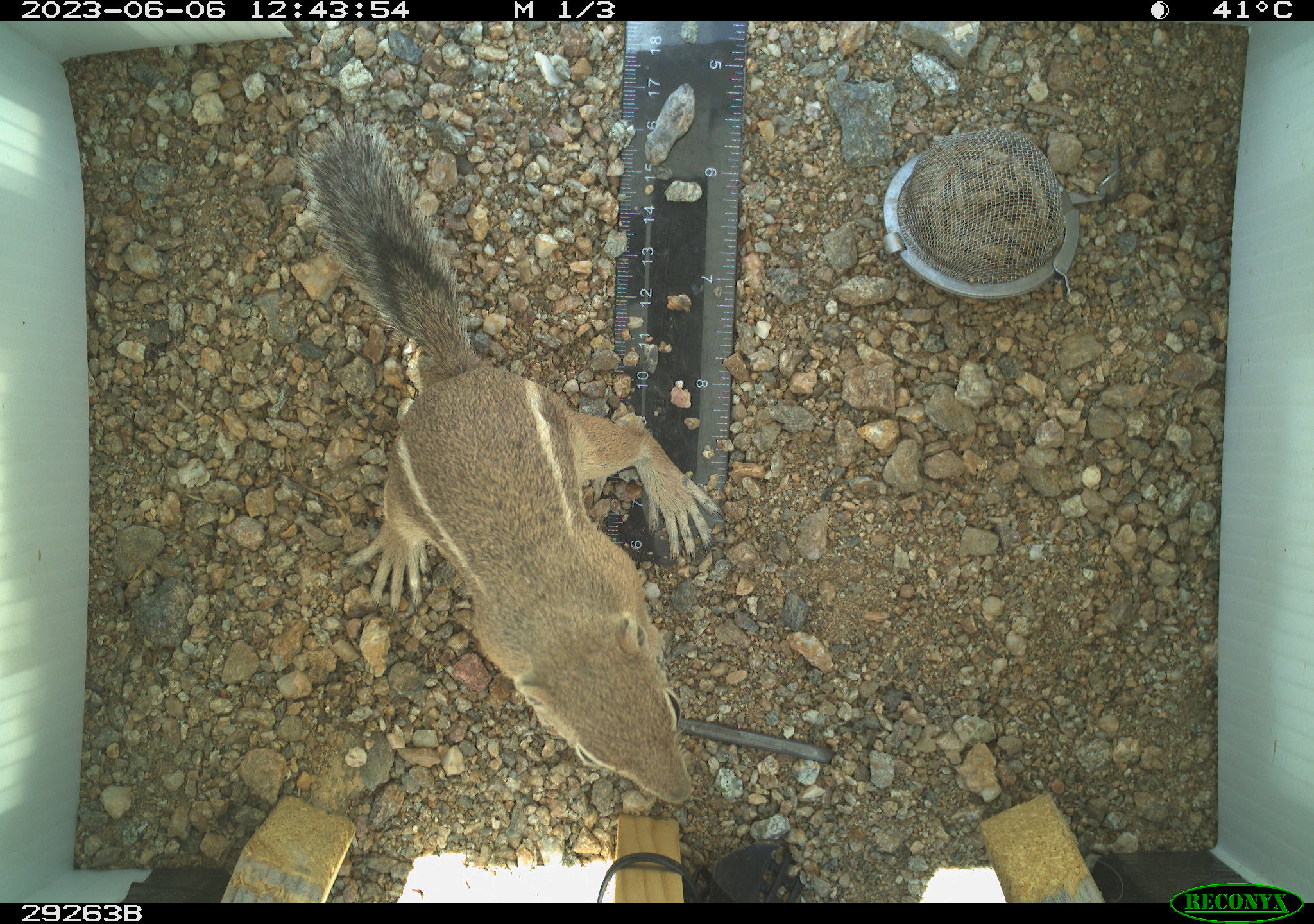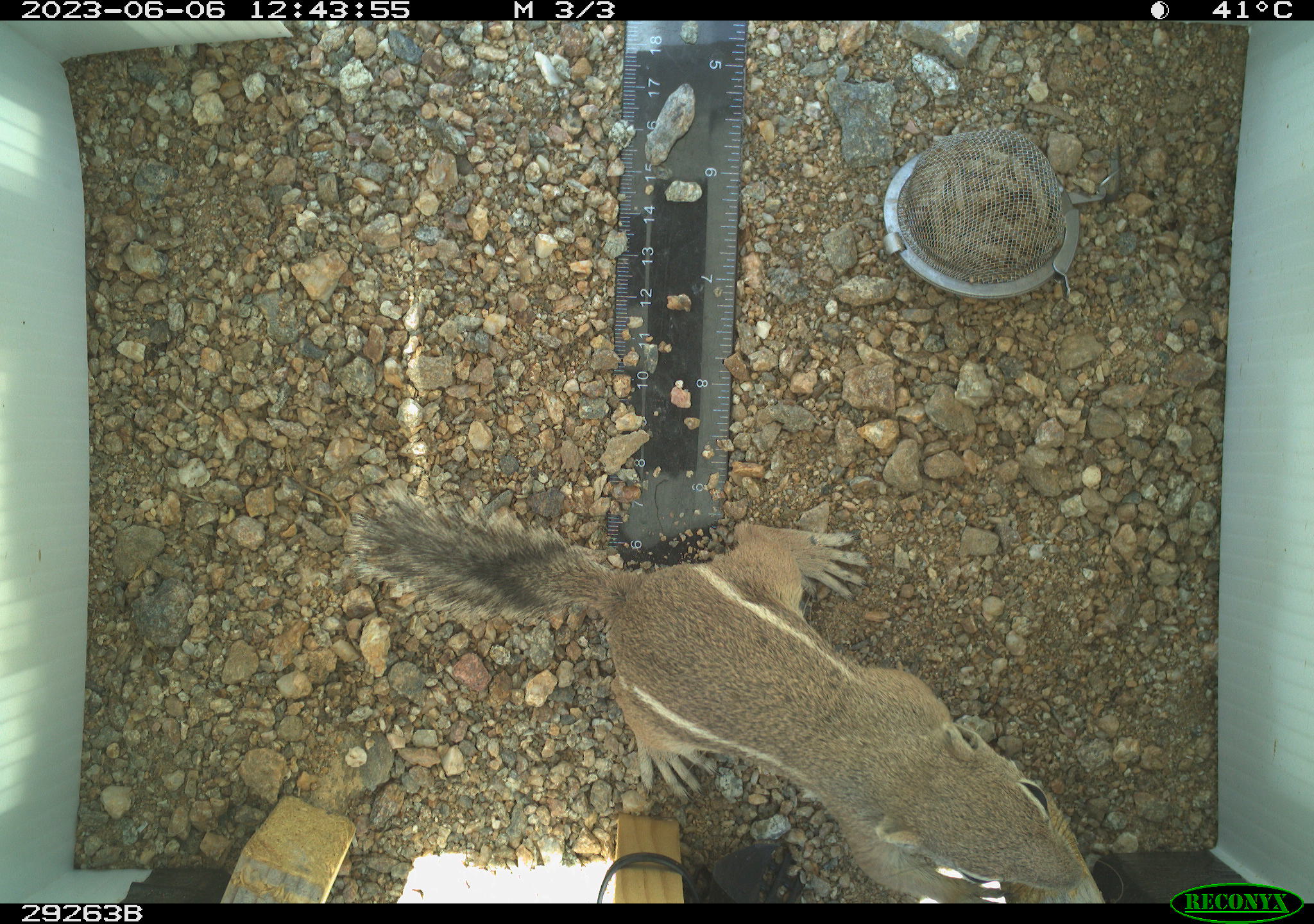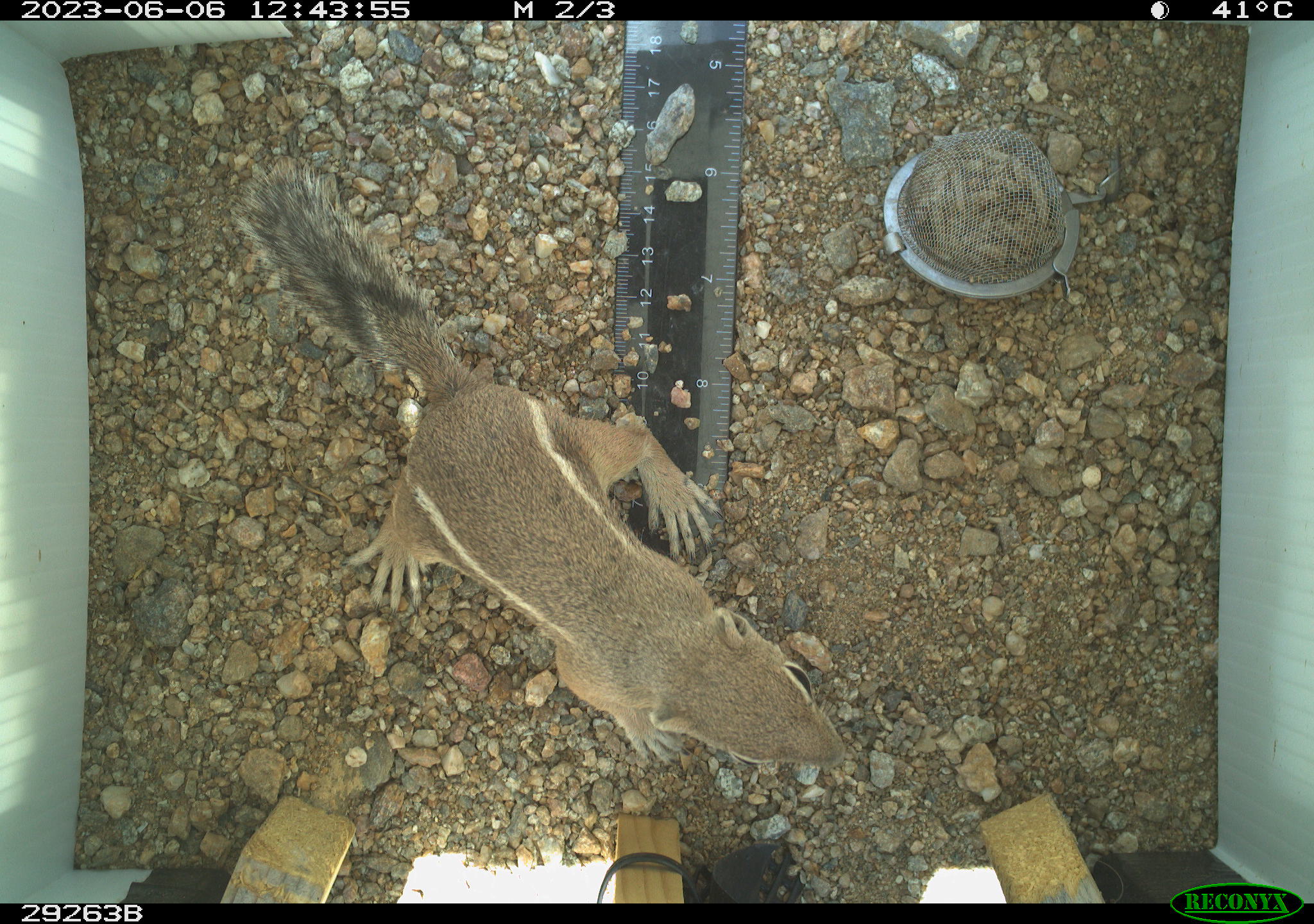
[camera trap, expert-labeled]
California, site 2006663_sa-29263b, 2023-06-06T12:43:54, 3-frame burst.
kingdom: Animalia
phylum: Chordata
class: Mammalia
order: Rodentia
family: Sciuridae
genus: Ammospermophilus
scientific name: Ammospermophilus leucurus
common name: white-tailed antelope squirrel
White-tailed antelope squirrel (Ammospermophilus leucurus).